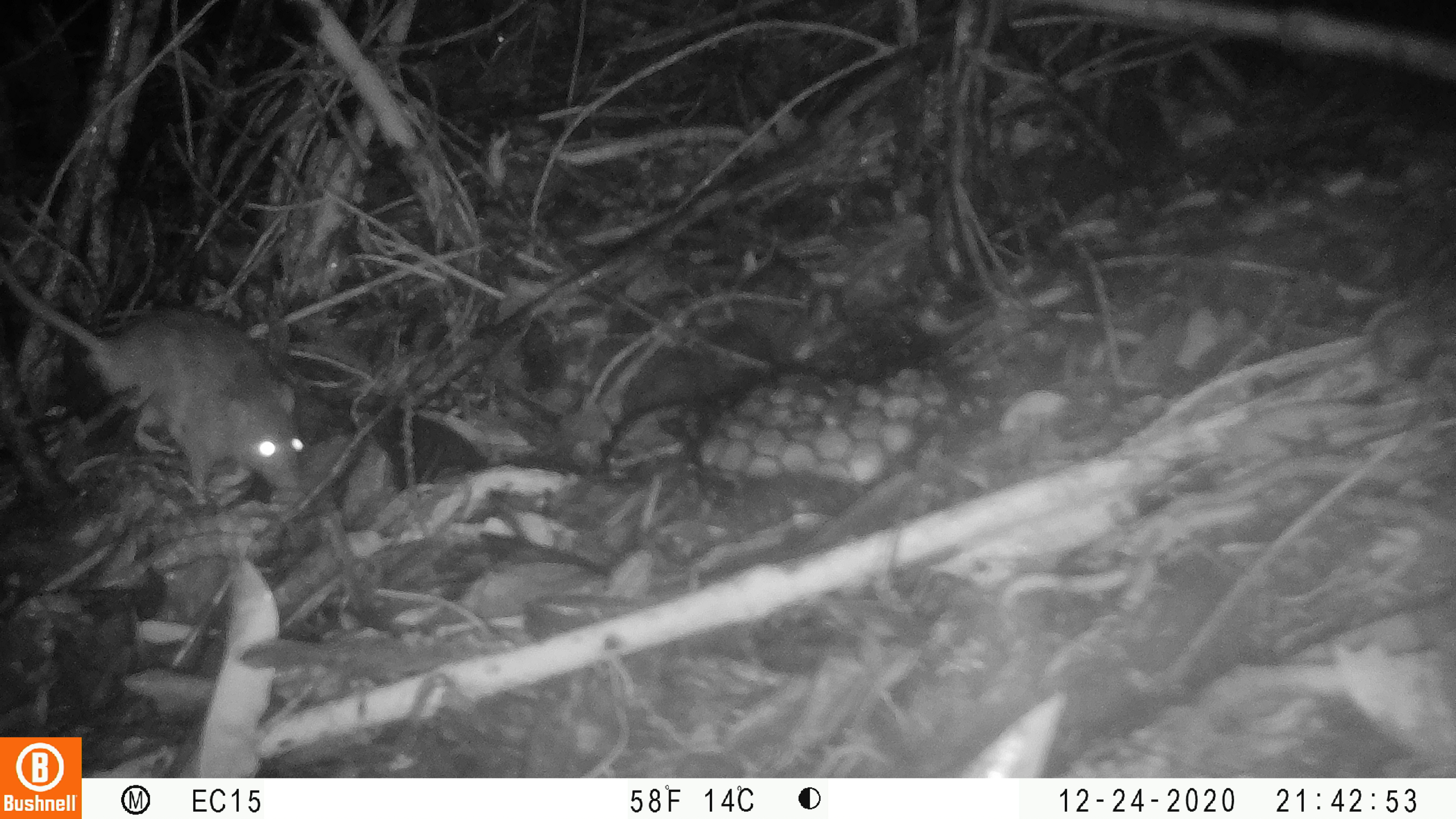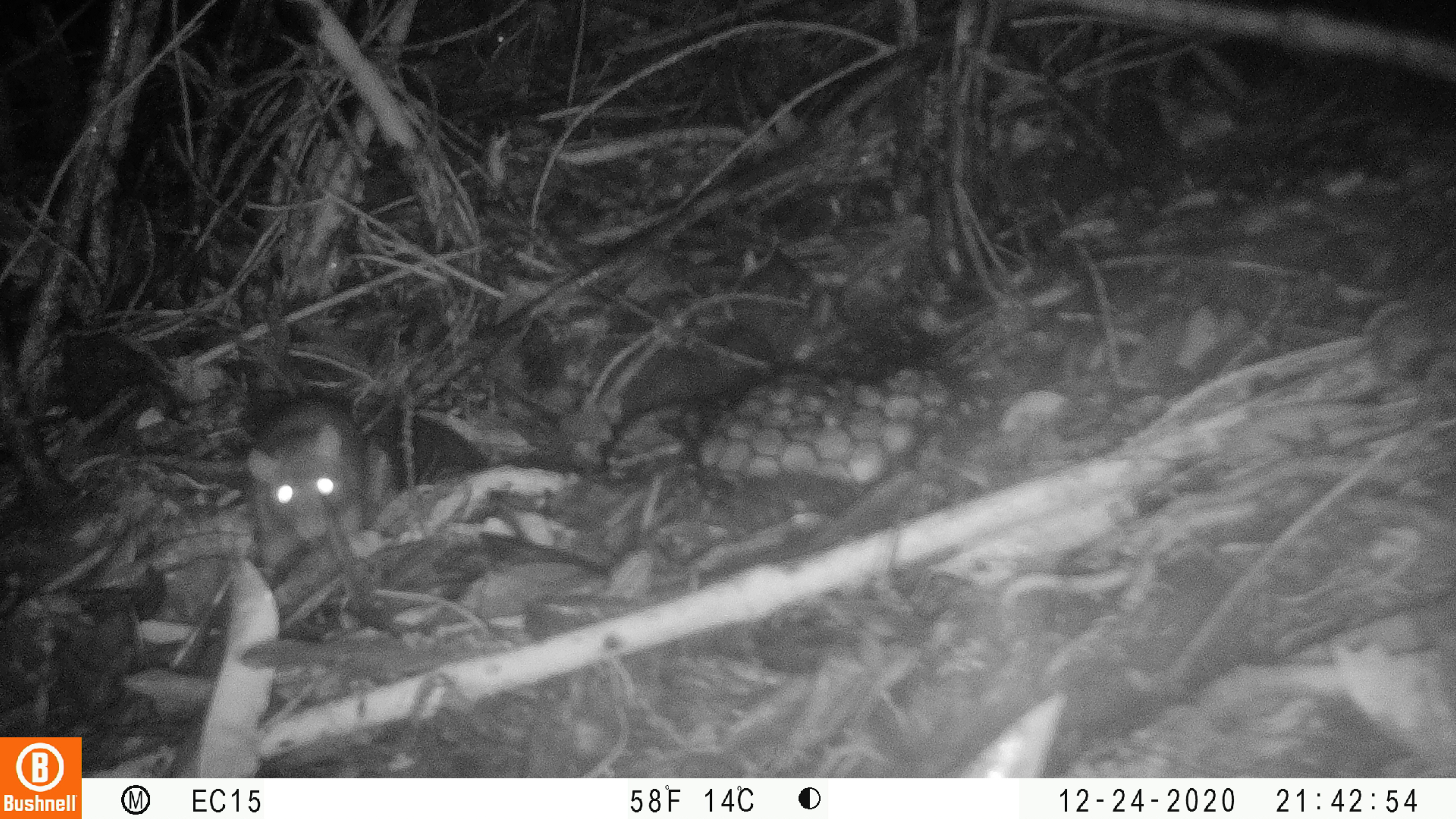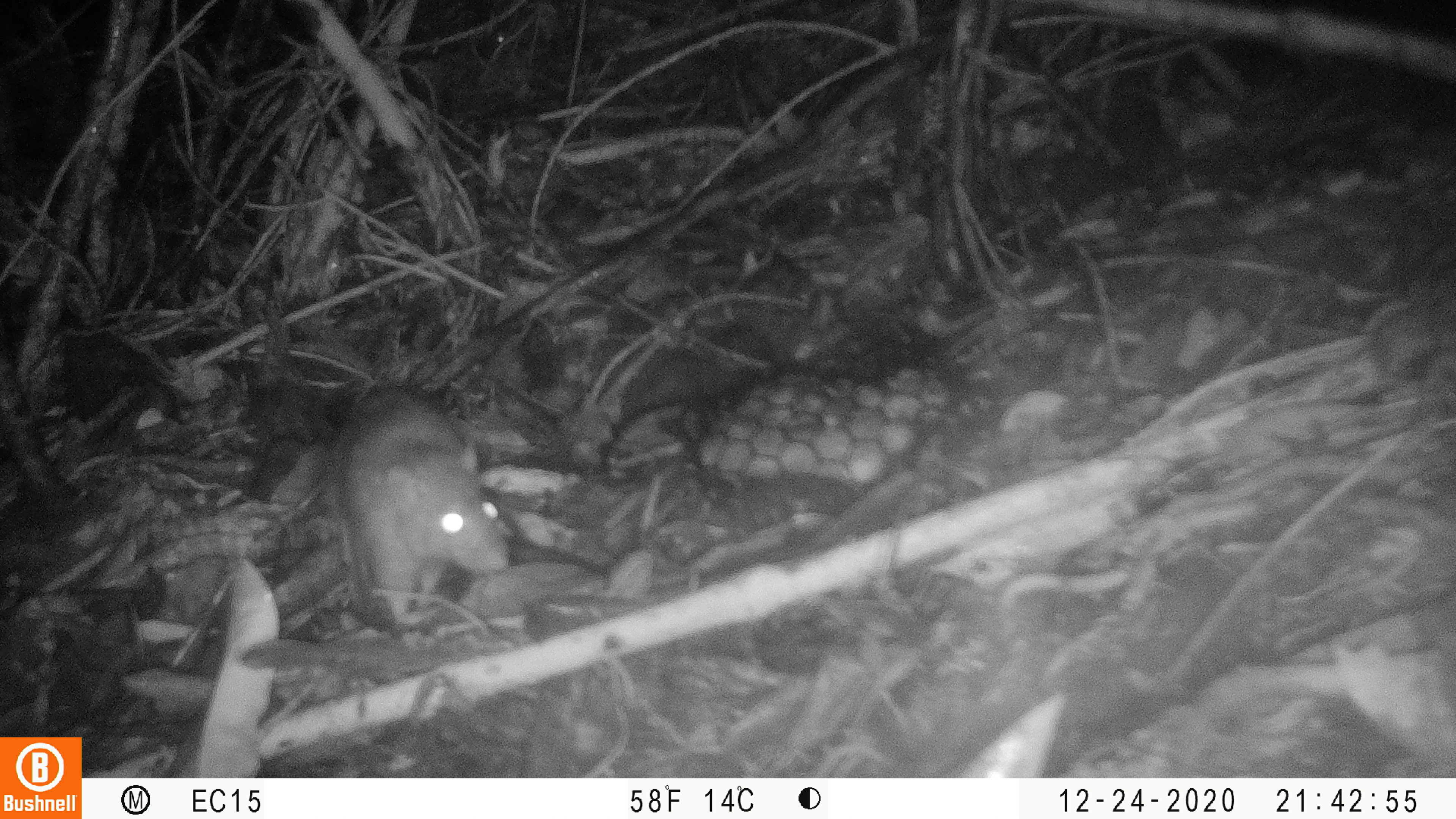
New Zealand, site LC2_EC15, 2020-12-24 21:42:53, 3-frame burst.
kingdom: Animalia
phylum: Chordata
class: Mammalia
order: Rodentia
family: Muridae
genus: Rattus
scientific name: Rattus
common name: rat